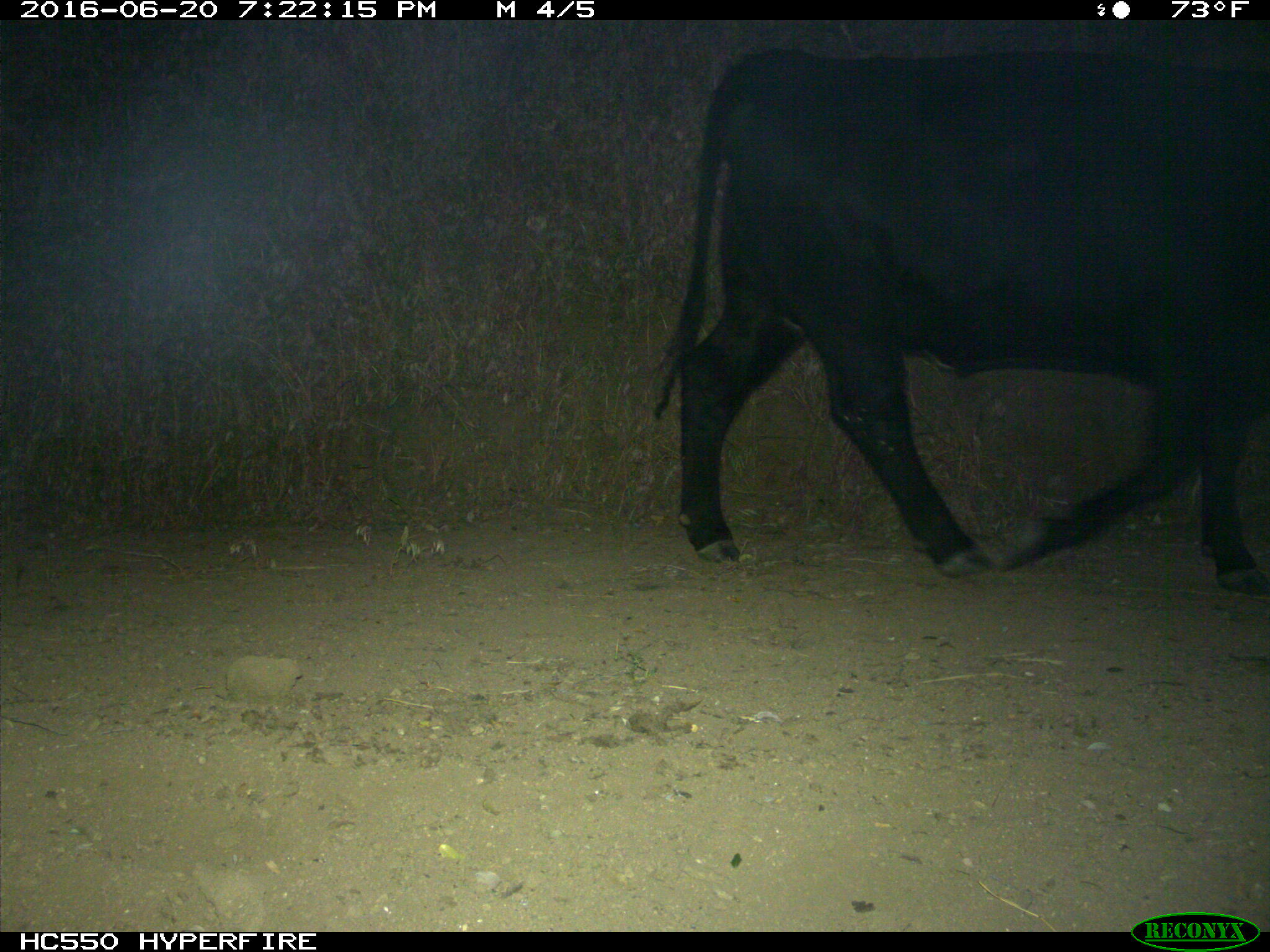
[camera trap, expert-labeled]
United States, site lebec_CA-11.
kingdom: Animalia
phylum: Chordata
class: Mammalia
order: Artiodactyla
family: Bovidae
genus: Bos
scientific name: Bos taurus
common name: domestic cow